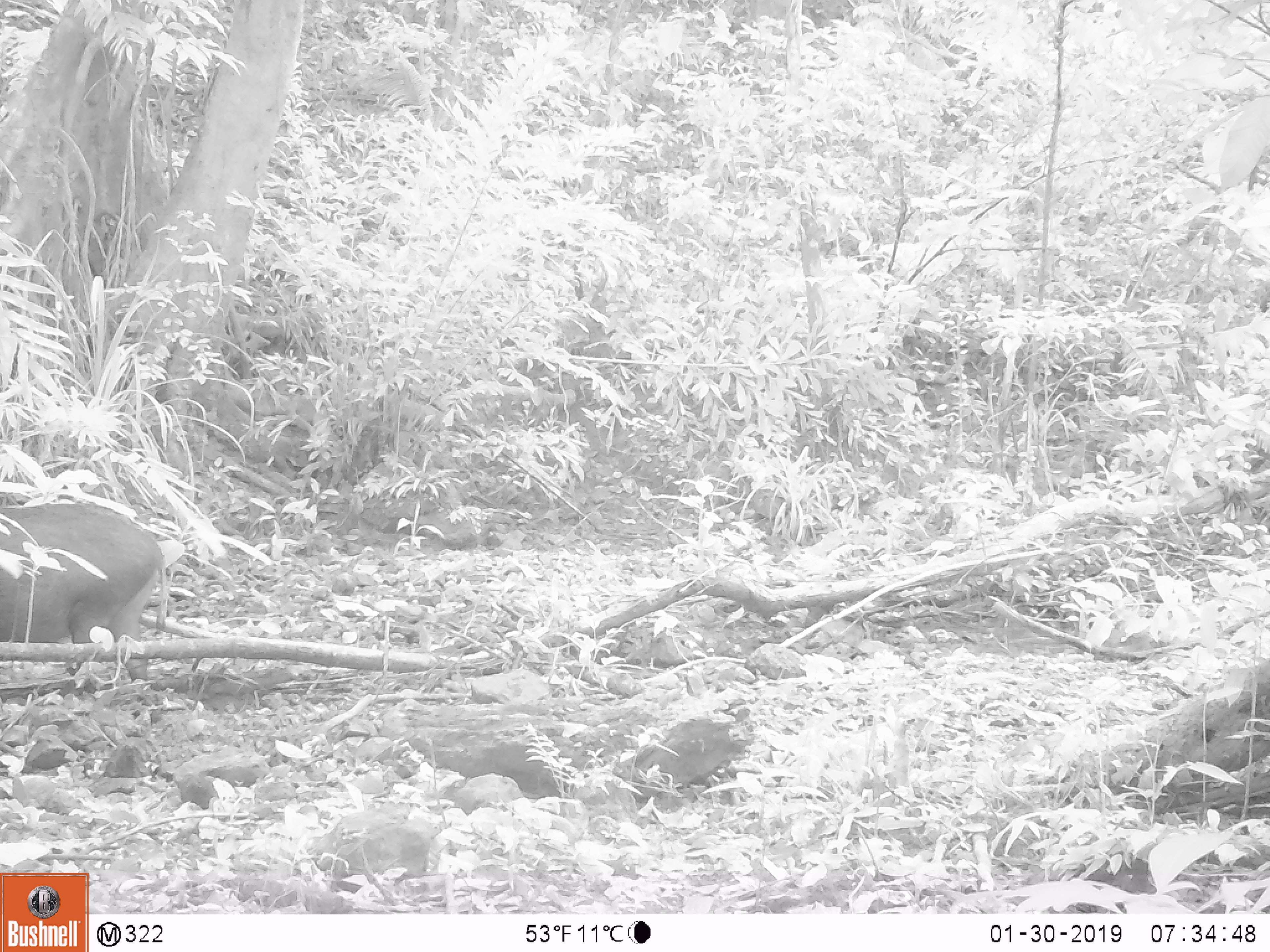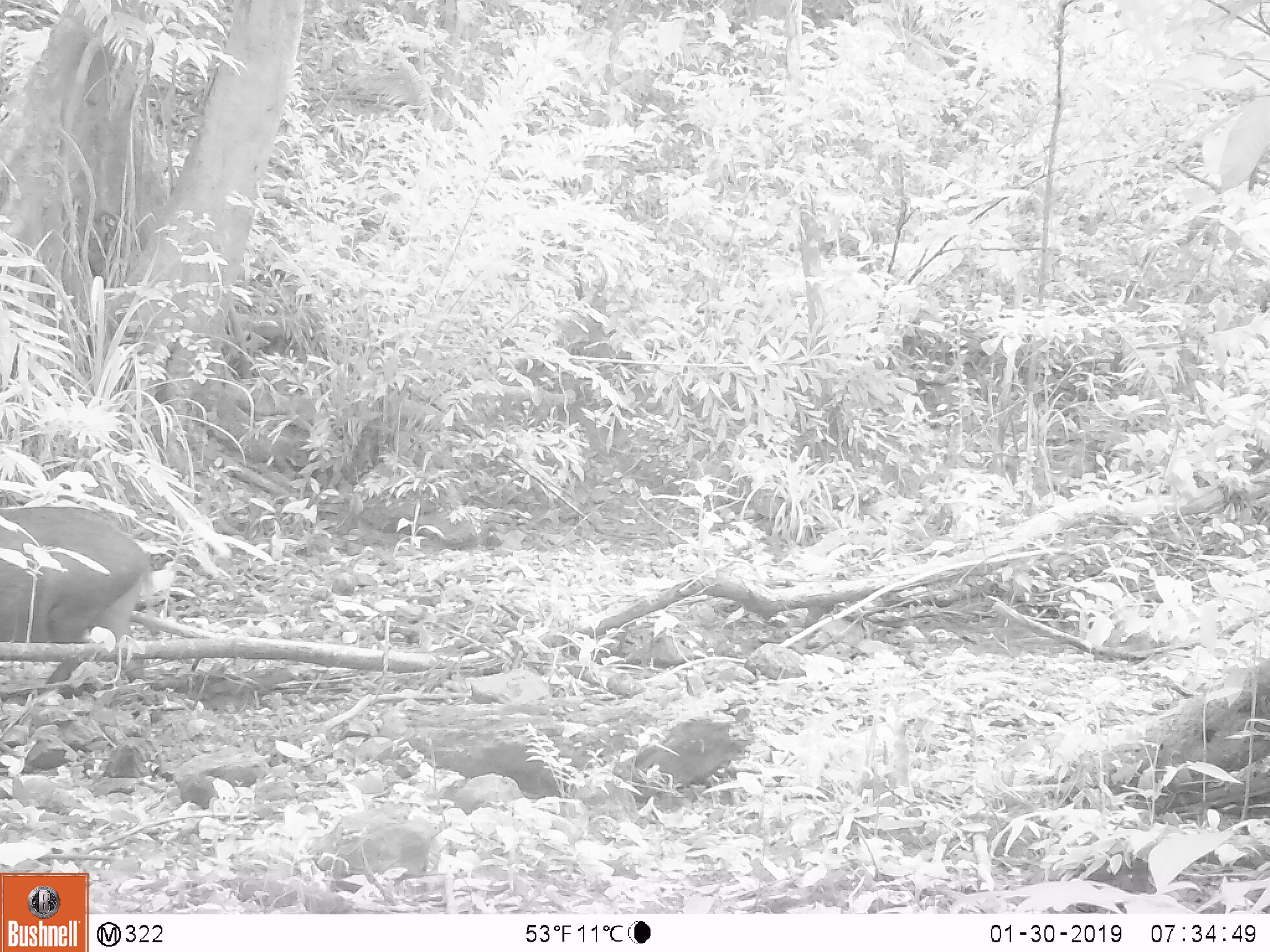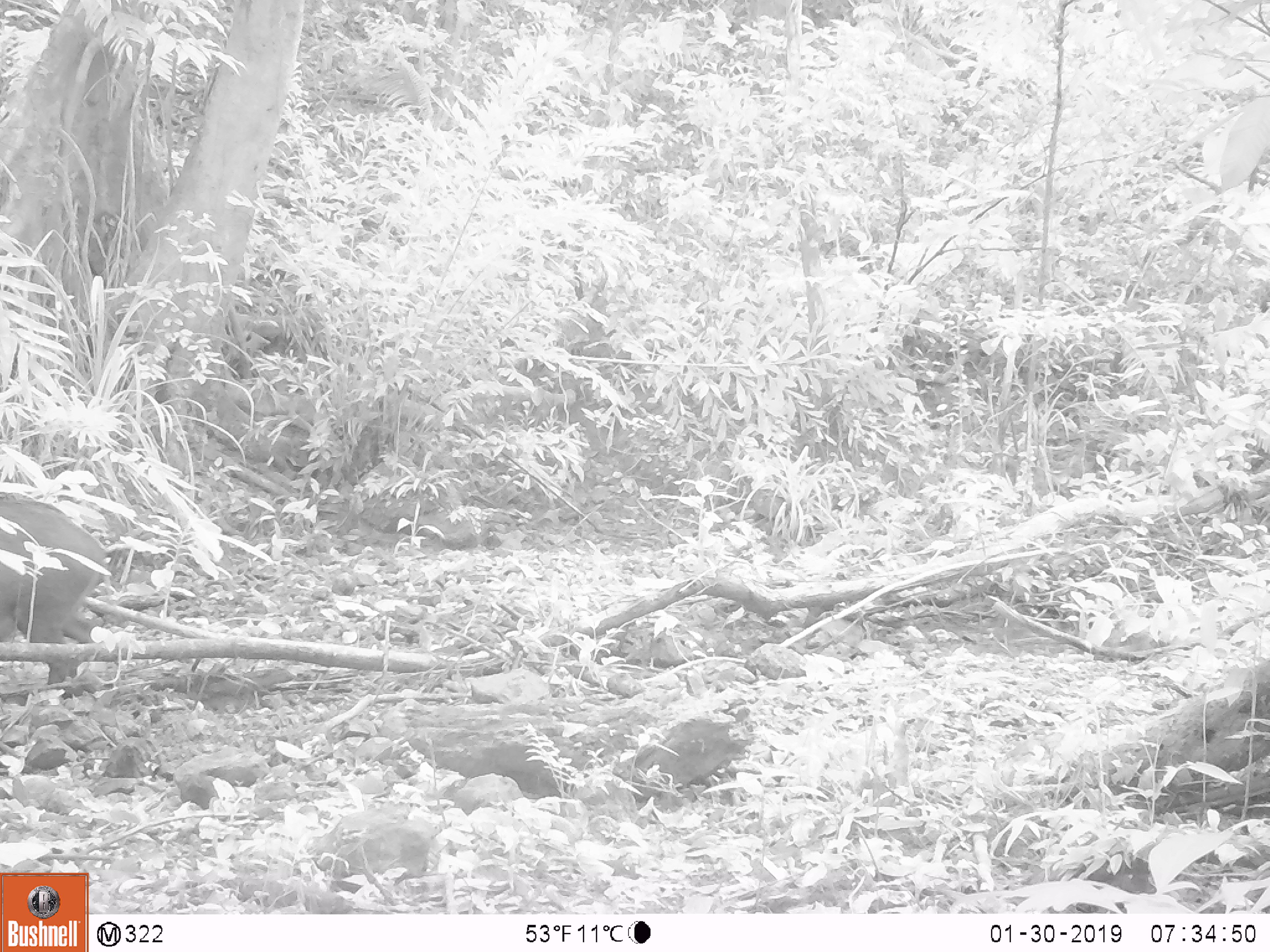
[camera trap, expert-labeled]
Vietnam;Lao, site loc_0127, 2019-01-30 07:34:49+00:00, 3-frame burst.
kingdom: Animalia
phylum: Chordata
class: Mammalia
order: Artiodactyla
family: Suidae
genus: Sus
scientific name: Sus scrofa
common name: eurasian wild pig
Eurasian wild pig (Sus scrofa). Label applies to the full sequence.